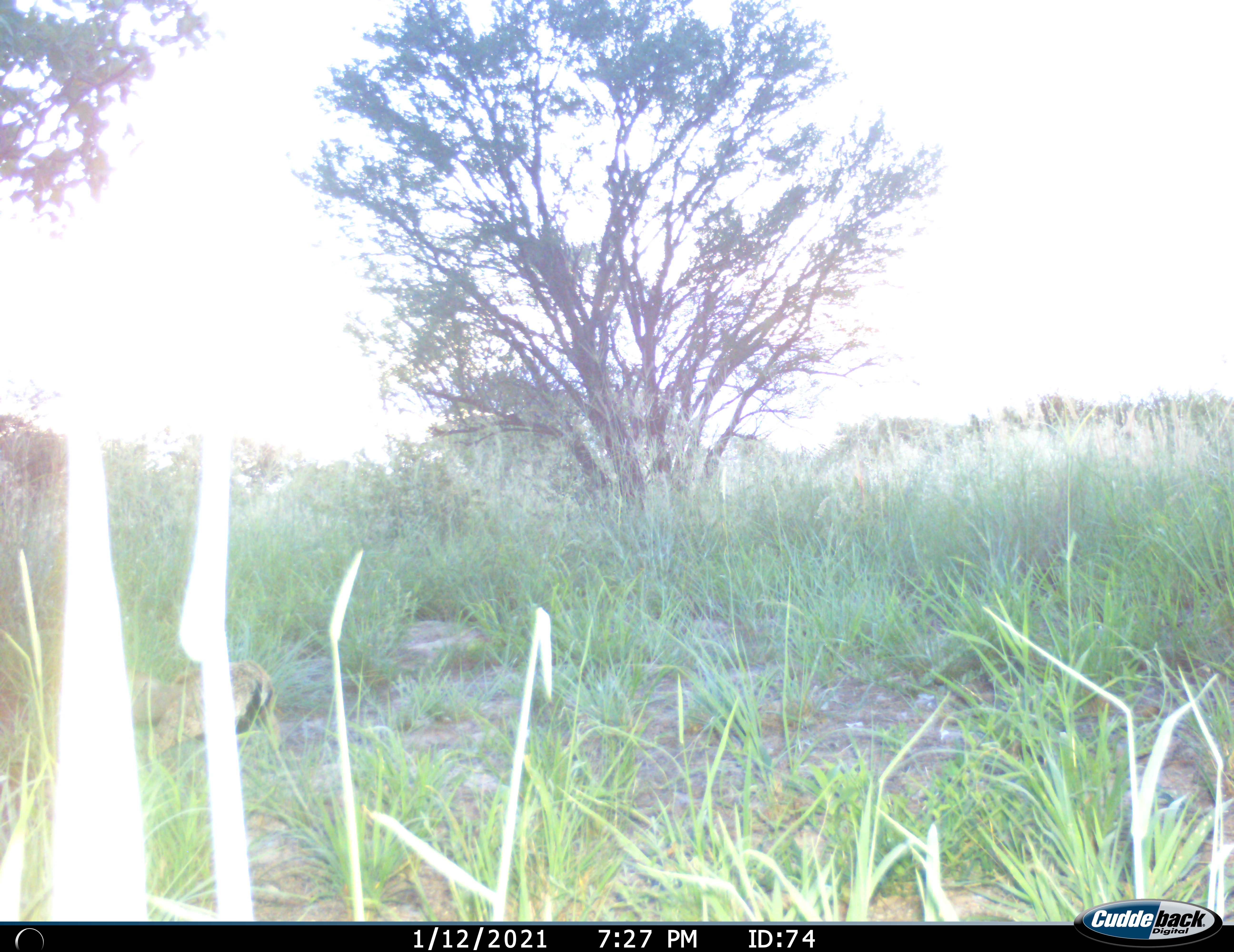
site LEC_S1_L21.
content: unidentified animal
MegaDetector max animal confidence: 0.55